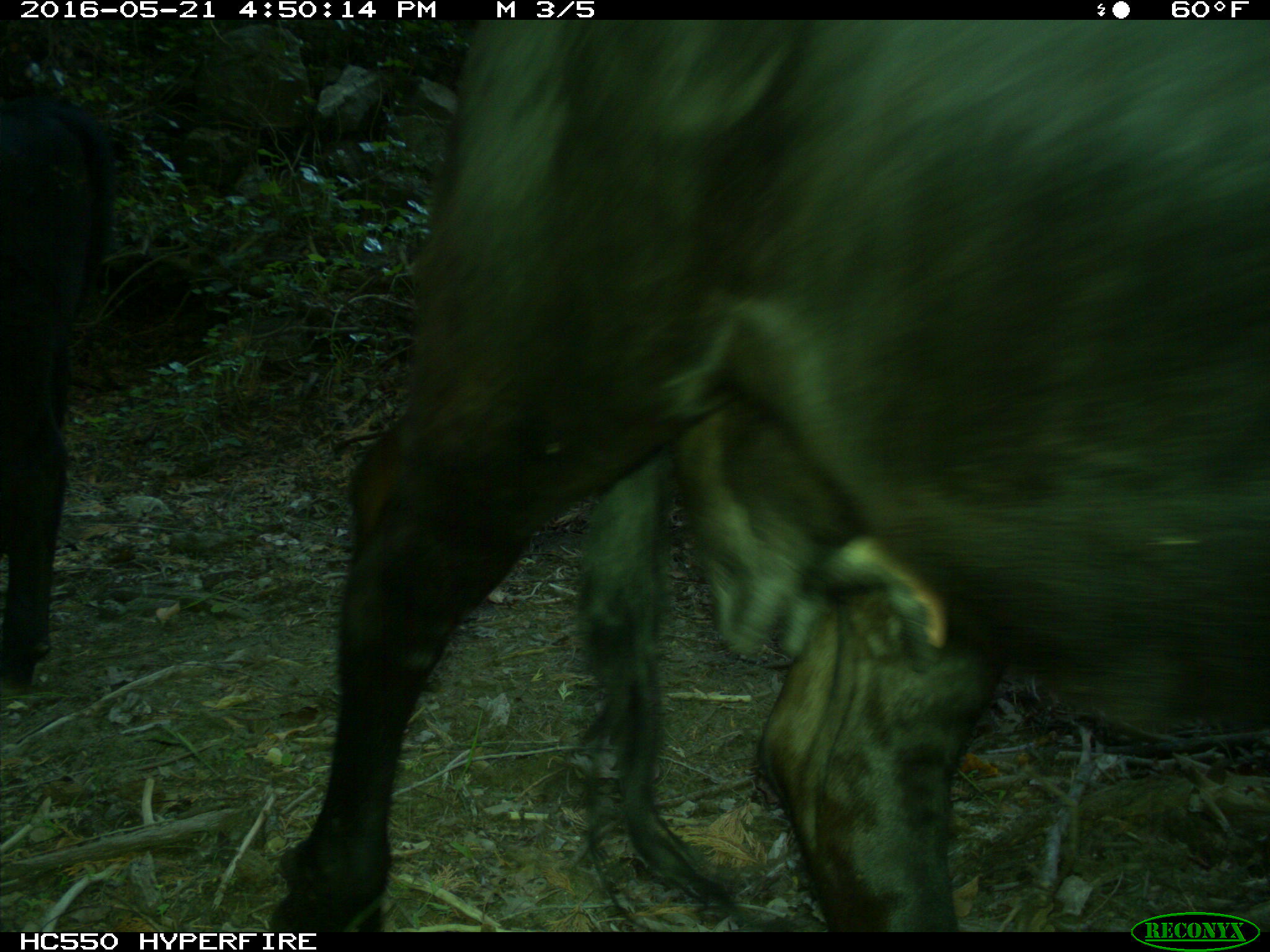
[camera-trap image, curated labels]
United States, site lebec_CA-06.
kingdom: Animalia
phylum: Chordata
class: Mammalia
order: Artiodactyla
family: Bovidae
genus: Bos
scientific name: Bos taurus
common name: domestic cow